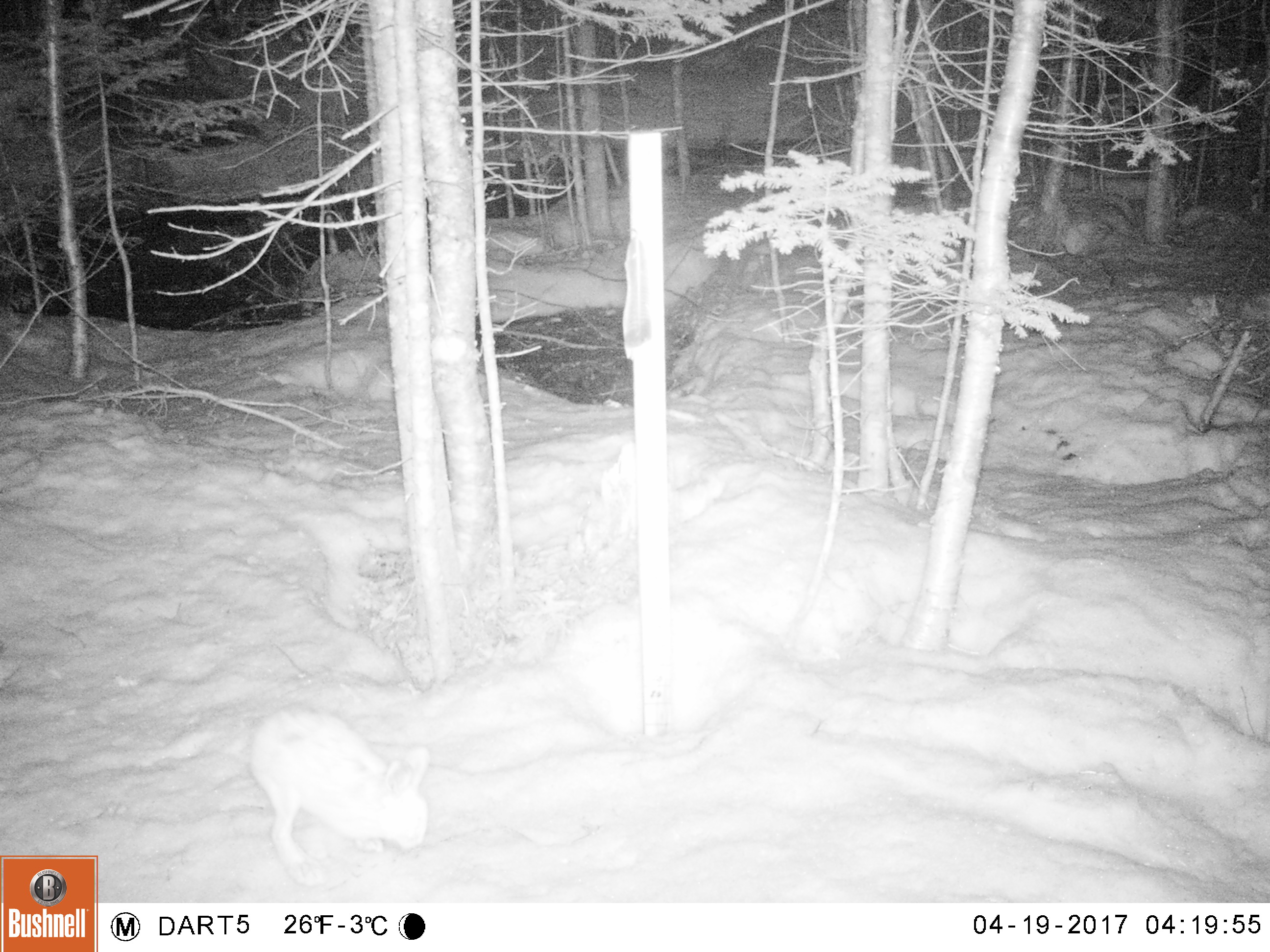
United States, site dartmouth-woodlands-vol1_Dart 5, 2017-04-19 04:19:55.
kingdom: Animalia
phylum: Chordata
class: Mammalia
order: Lagomorpha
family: Leporidae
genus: Lepus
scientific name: Lepus americanus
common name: snowshoe hare